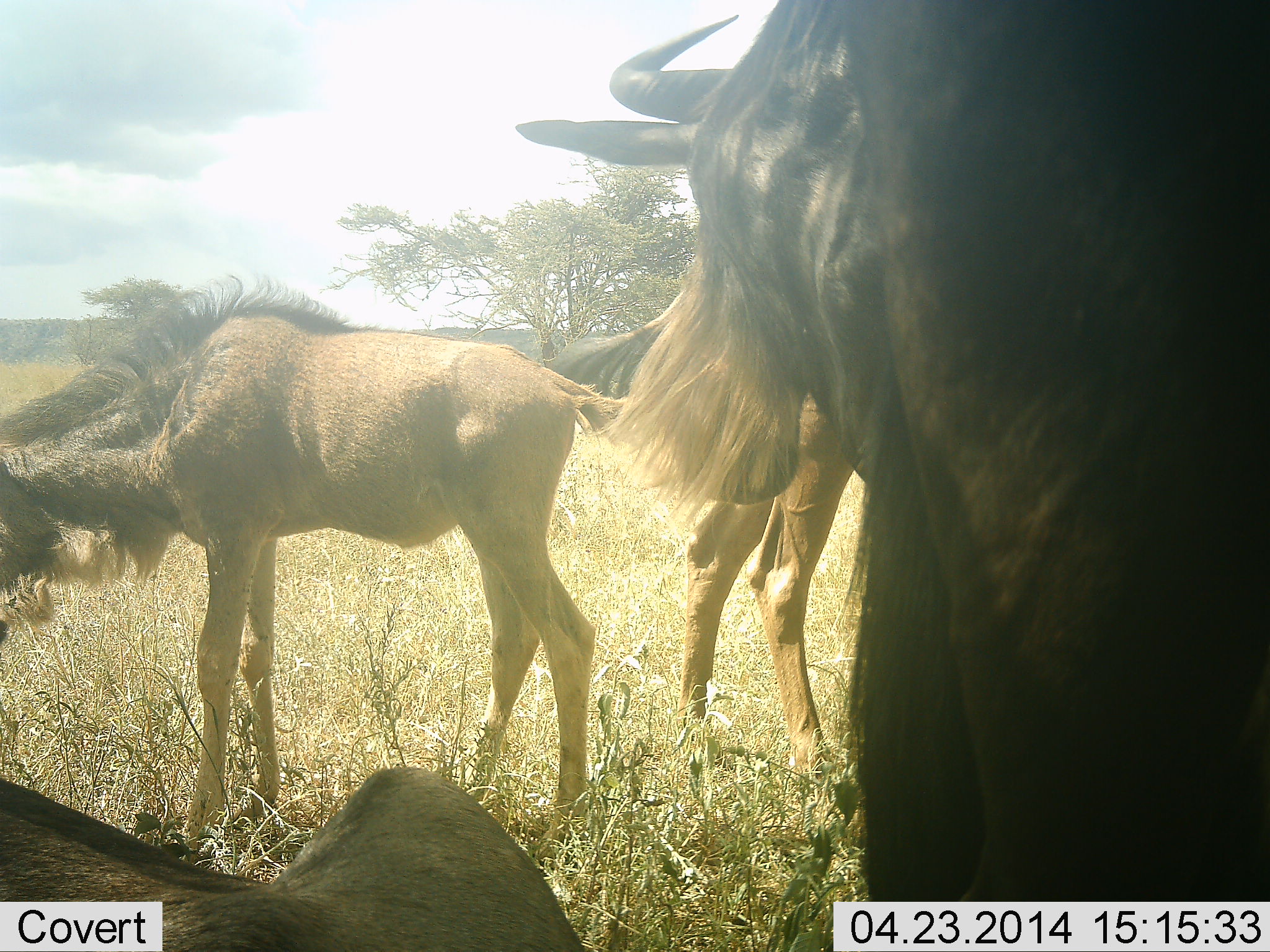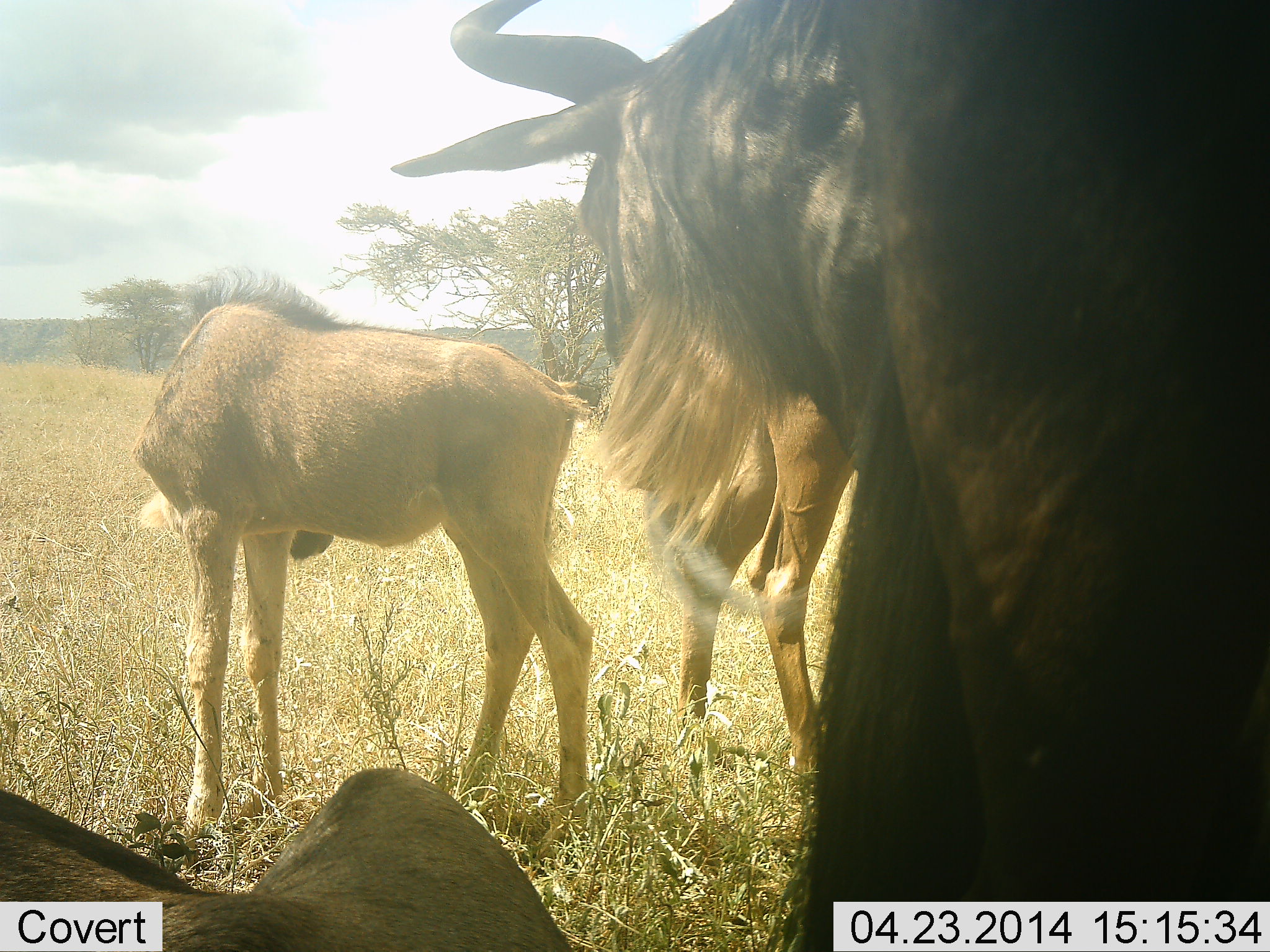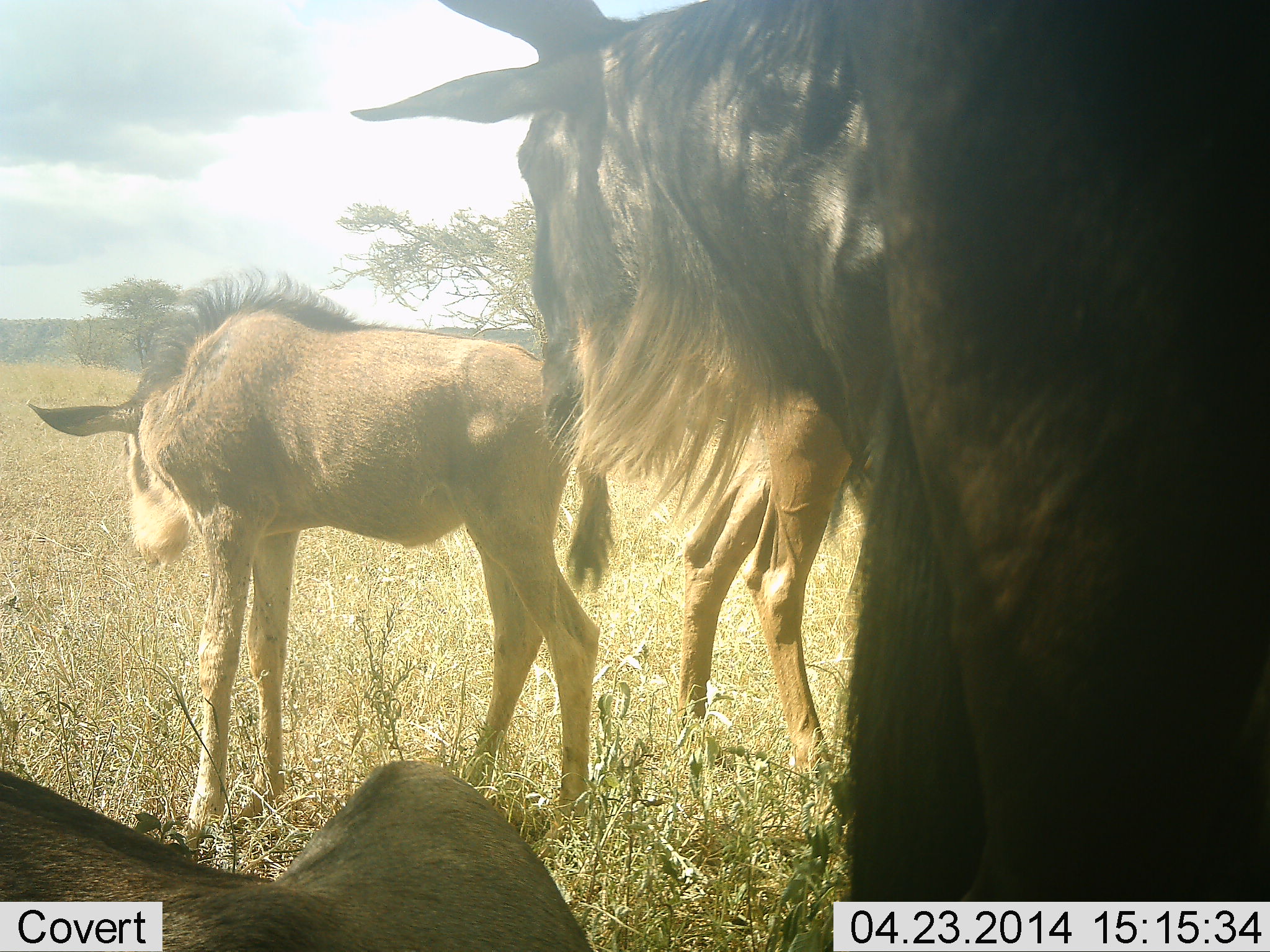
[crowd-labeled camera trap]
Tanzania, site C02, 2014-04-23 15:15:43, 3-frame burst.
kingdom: Animalia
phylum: Chordata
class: Mammalia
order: Artiodactyla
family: Bovidae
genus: Connochaetes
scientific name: Connochaetes taurinus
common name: blue wildebeest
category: wildebeest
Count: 4.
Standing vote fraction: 100%.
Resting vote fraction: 40%.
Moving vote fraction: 0%.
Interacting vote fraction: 0%.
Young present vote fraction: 70%.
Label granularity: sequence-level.